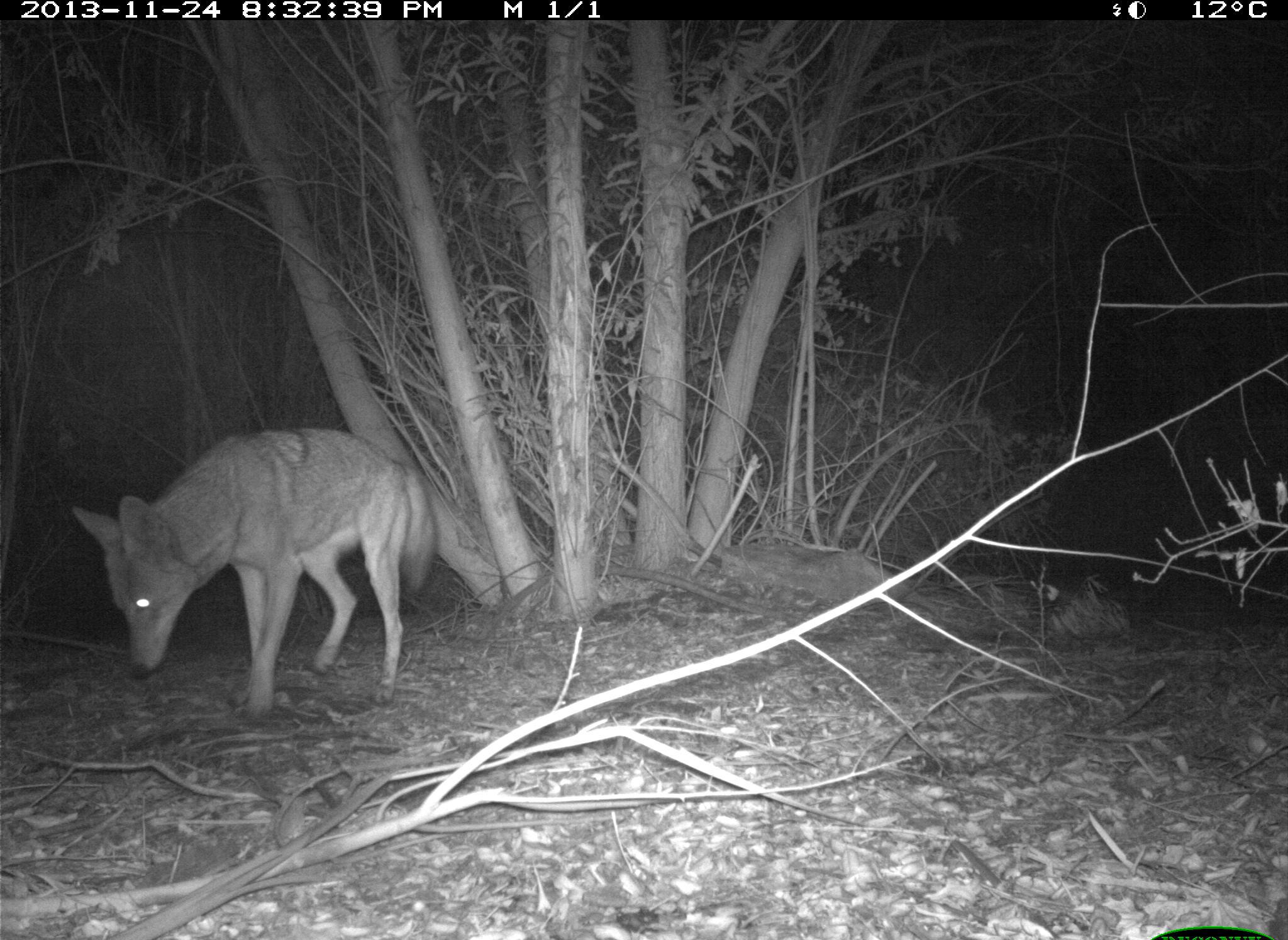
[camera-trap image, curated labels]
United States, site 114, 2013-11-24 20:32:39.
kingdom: Animalia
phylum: Chordata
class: Mammalia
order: Carnivora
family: Canidae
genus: Canis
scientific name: Canis latrans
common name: coyote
Coyote (Canis latrans).